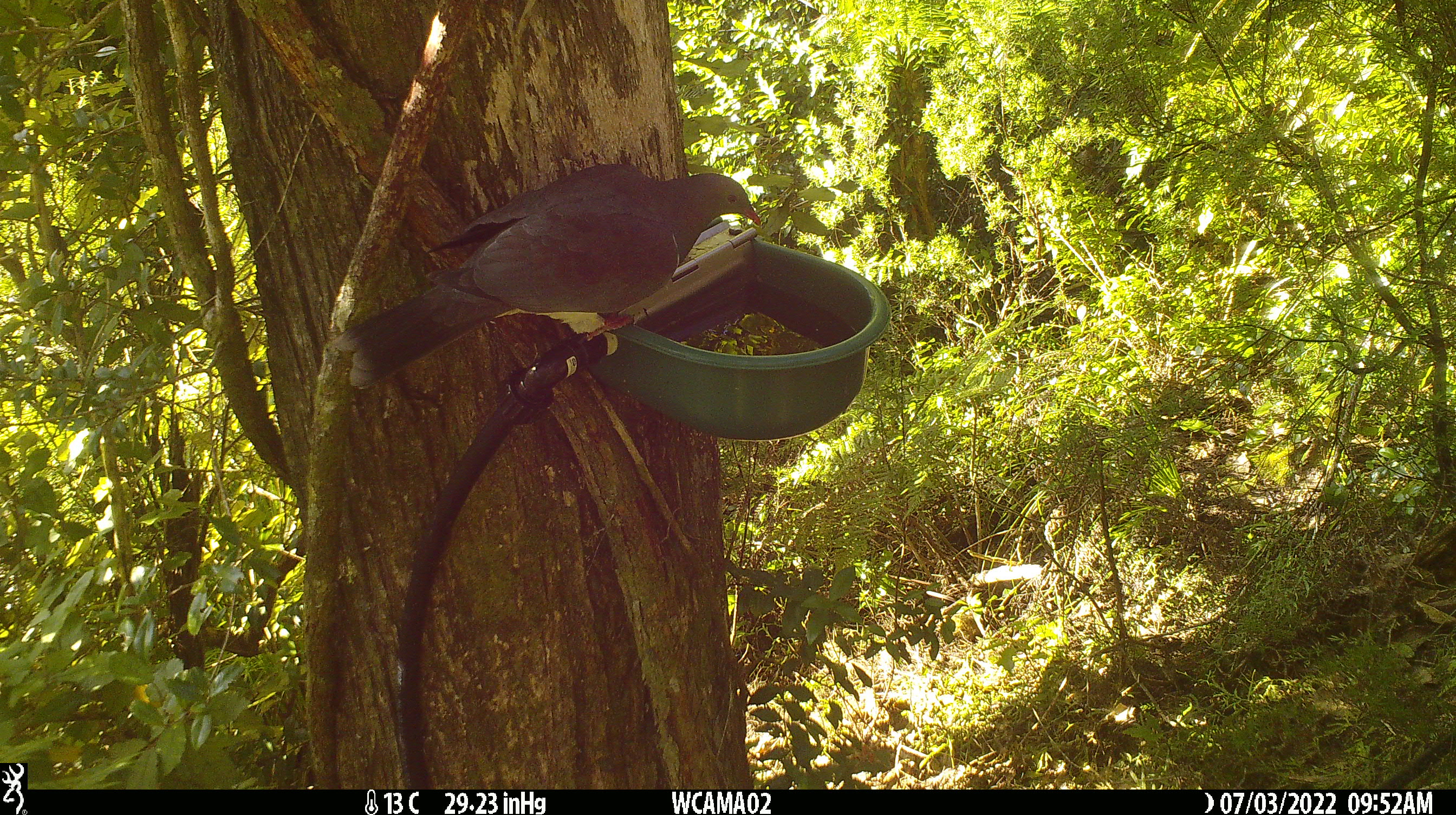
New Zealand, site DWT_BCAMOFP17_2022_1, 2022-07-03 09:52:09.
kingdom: Animalia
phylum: Chordata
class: Aves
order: Columbiformes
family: Columbidae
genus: Hemiphaga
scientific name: Hemiphaga novaeseelandiae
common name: new zealand pigeon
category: kereru